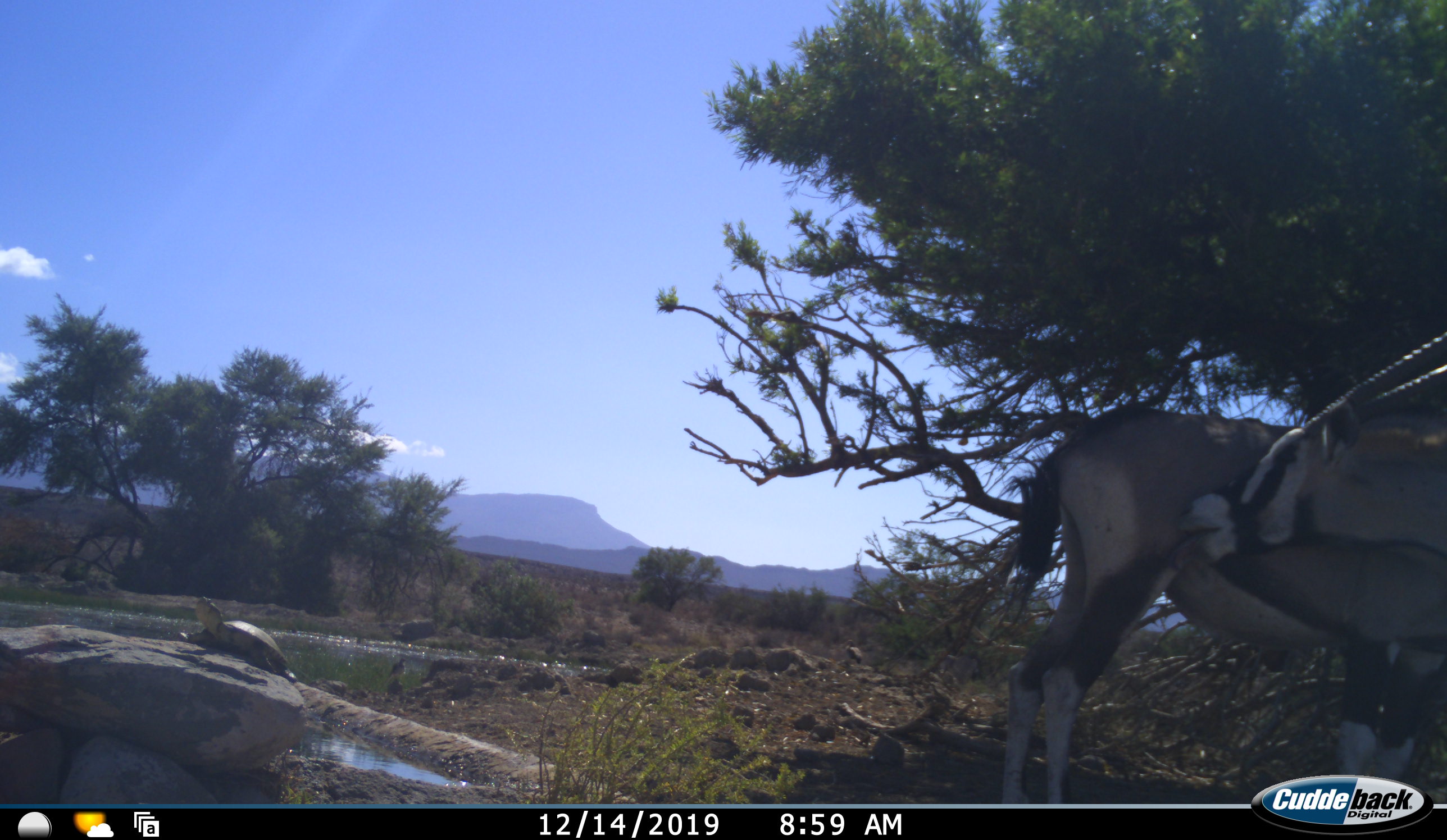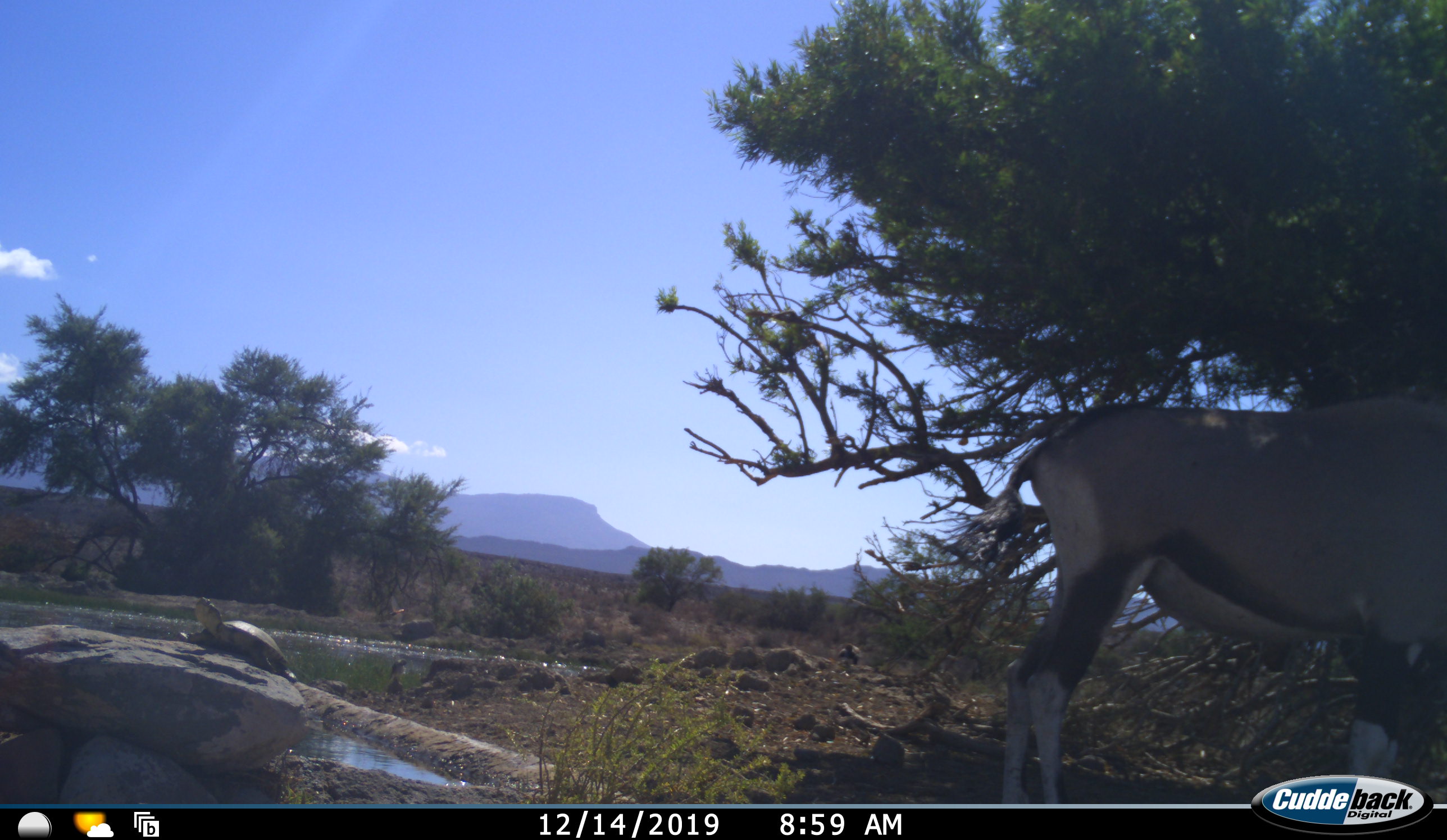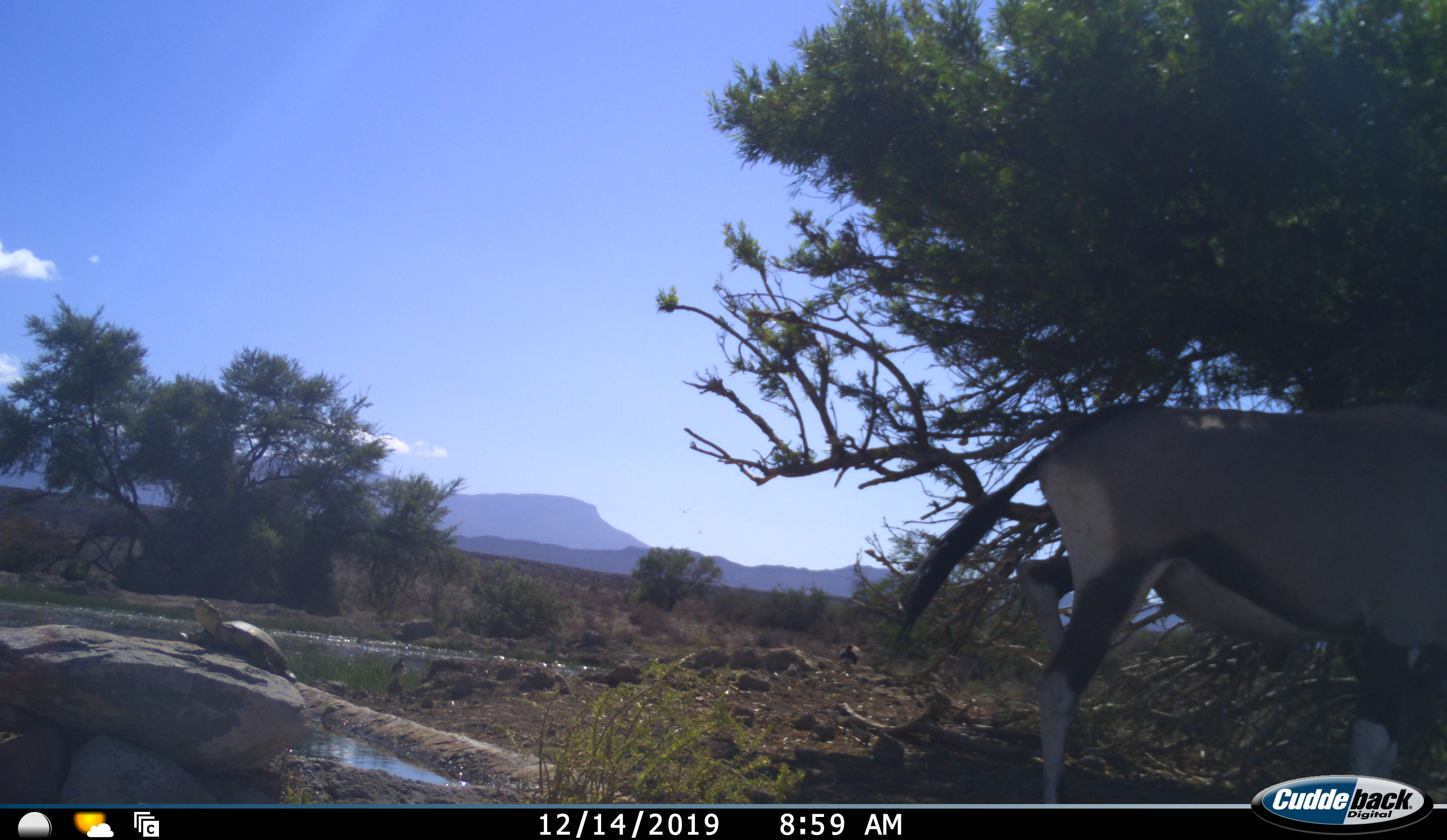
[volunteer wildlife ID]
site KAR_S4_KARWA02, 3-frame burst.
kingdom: Animalia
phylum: Chordata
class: Mammalia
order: Artiodactyla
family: Bovidae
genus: Oryx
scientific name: Oryx gazella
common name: gemsbok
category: oryx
Oryx (gemsbok) (Oryx gazella), count 1. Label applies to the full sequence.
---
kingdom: Animalia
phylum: Chordata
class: Reptilia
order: Testudines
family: Testudinidae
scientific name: Testudinidae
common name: tortoise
Tortoise (Testudinidae), count 1. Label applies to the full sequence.